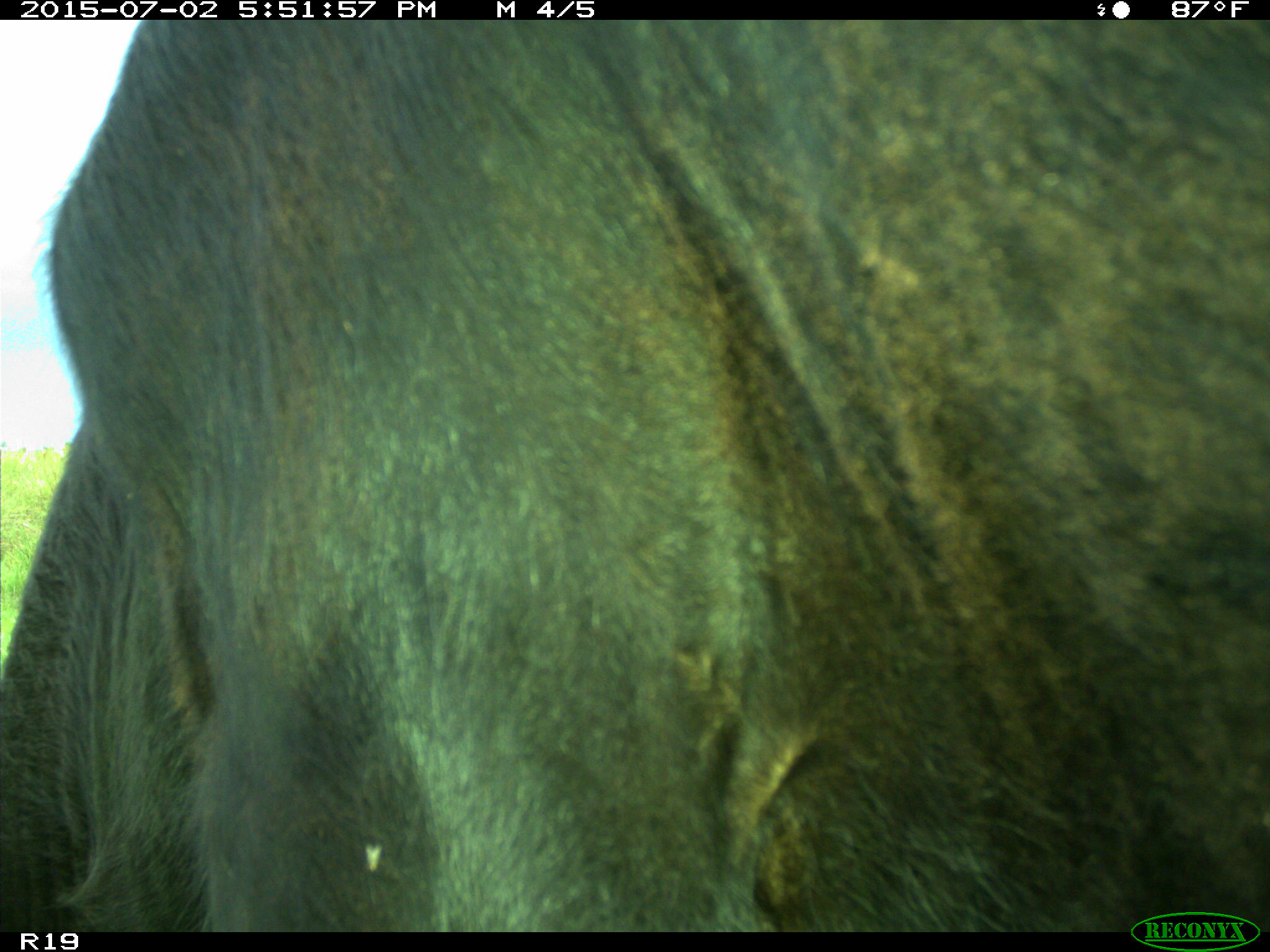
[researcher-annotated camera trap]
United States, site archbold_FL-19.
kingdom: Animalia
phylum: Chordata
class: Mammalia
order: Artiodactyla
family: Bovidae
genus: Bos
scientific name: Bos taurus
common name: domestic cow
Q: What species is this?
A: Bos taurus (domestic cow).